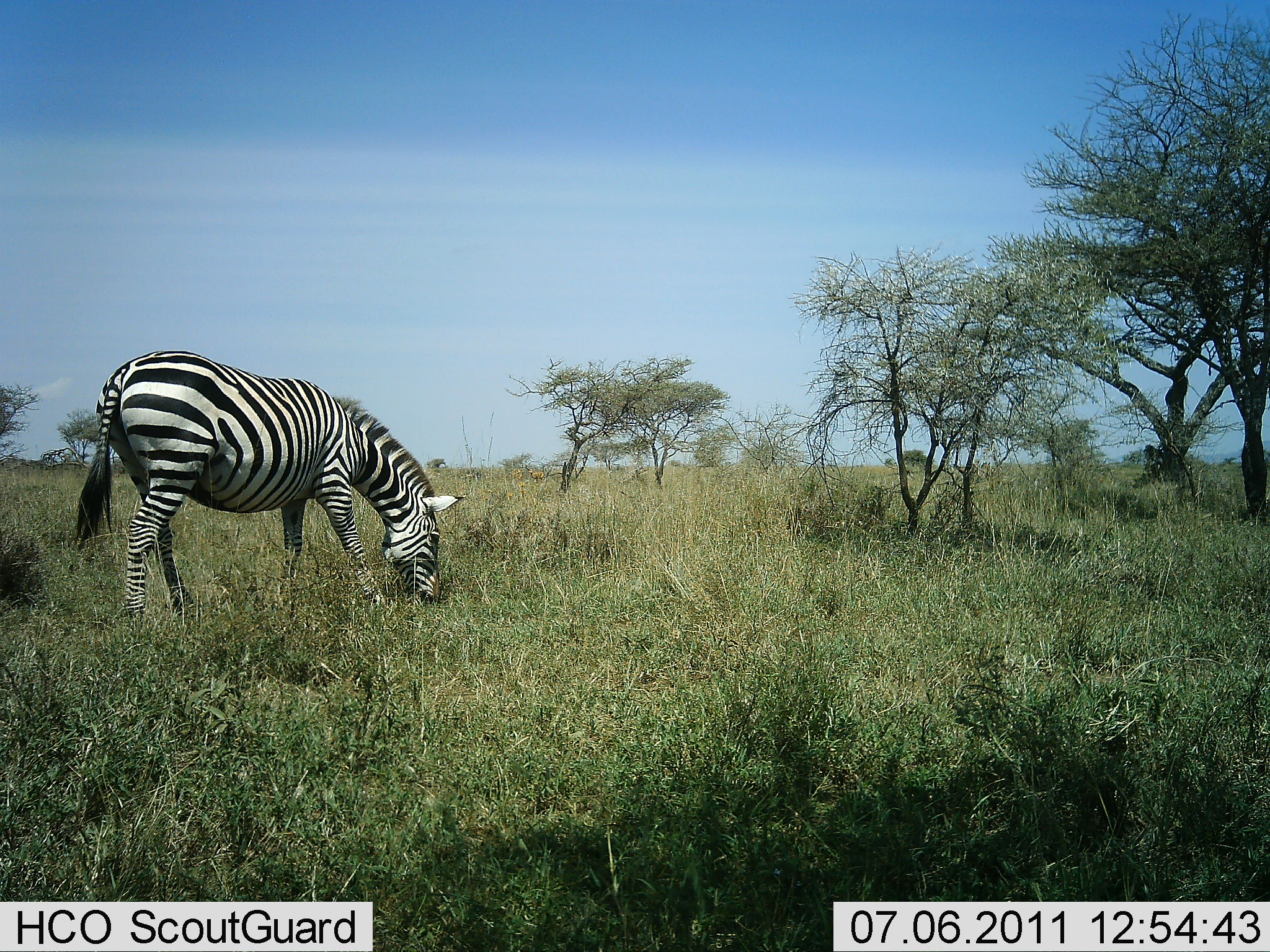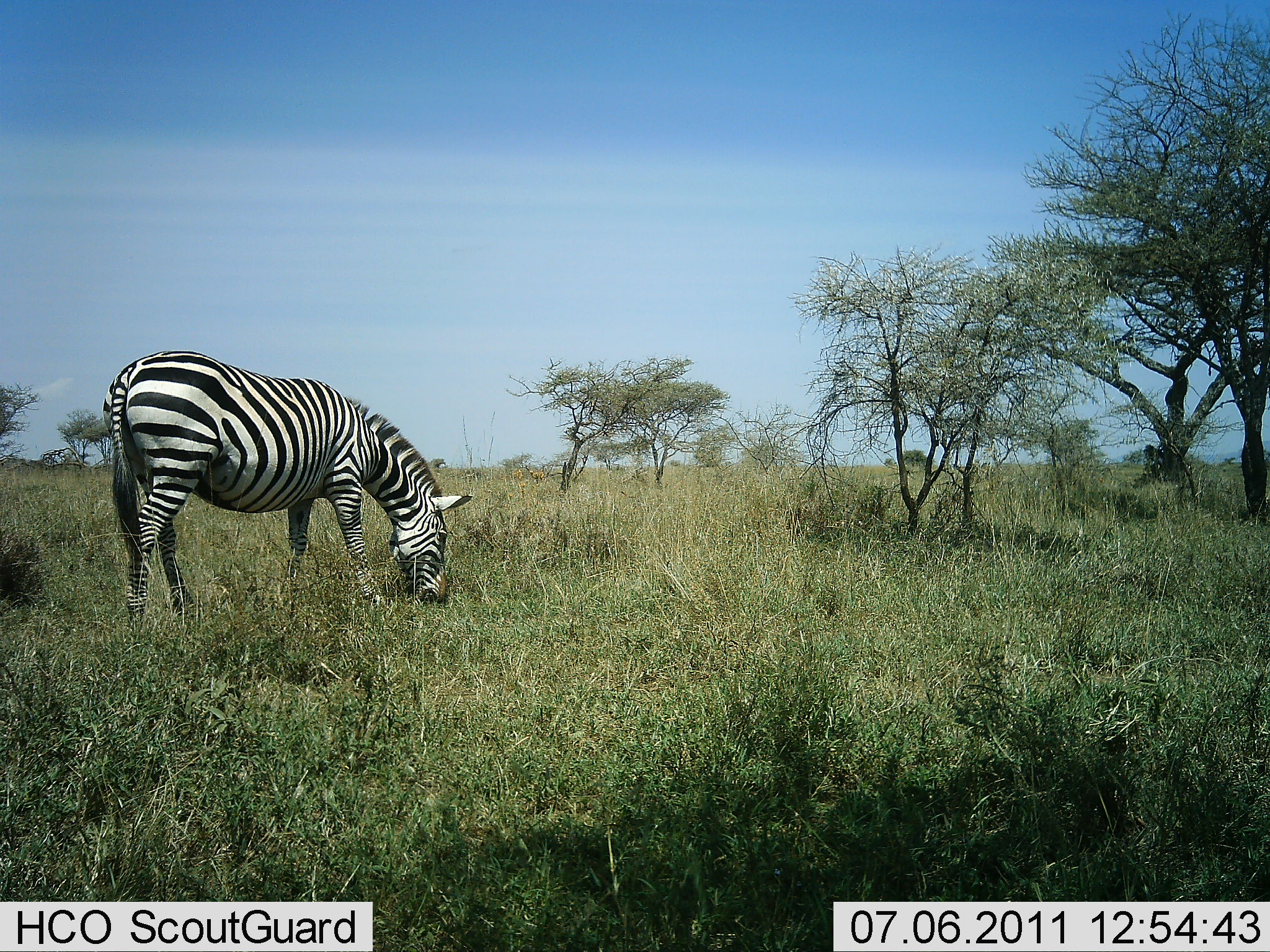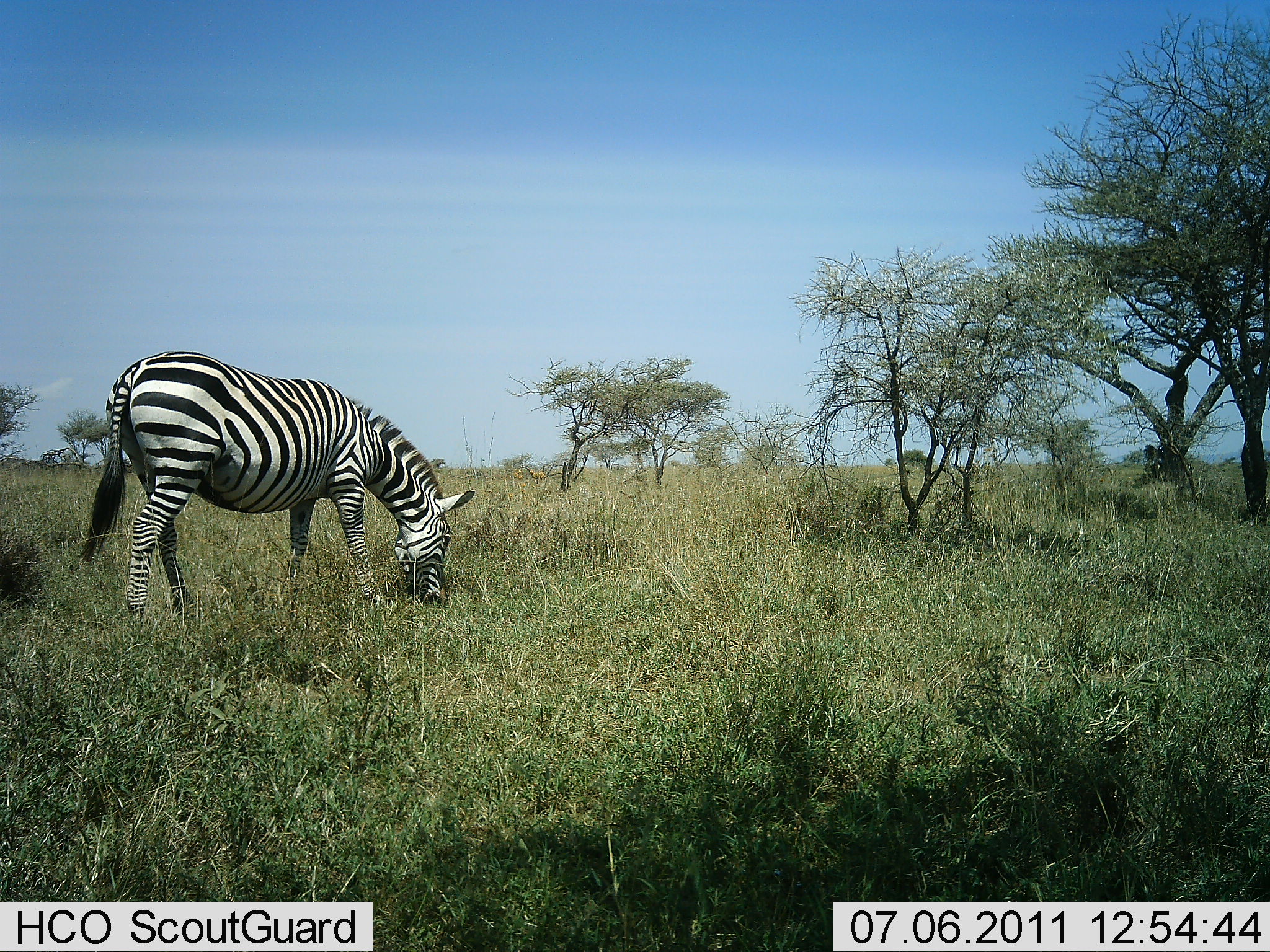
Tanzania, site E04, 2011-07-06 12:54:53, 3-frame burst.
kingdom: Animalia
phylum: Chordata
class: Mammalia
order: Perissodactyla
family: Equidae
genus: Equus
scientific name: Equus quagga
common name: plains zebra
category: zebra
Zebra (plains zebra) (Equus quagga), count 1. Behavior (volunteer vote fractions): standing 15%, resting 0%, moving 0%, interacting 0%. Young present (vote fraction): 0%. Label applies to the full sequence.